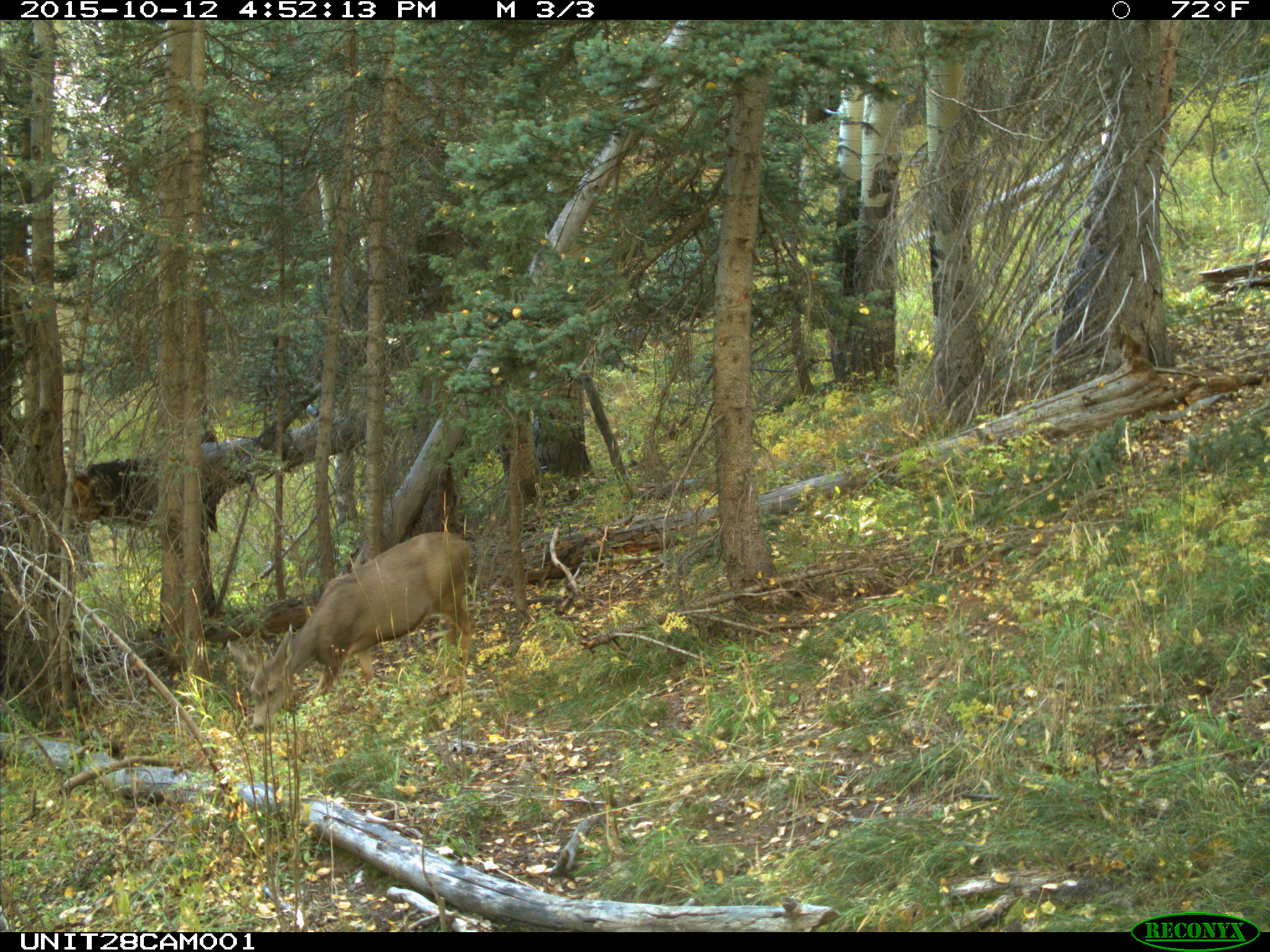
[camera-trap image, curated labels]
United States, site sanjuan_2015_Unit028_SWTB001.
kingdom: Animalia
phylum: Chordata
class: Mammalia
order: Artiodactyla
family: Cervidae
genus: Odocoileus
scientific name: Odocoileus hemionus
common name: mule deer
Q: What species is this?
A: Odocoileus hemionus (mule deer).